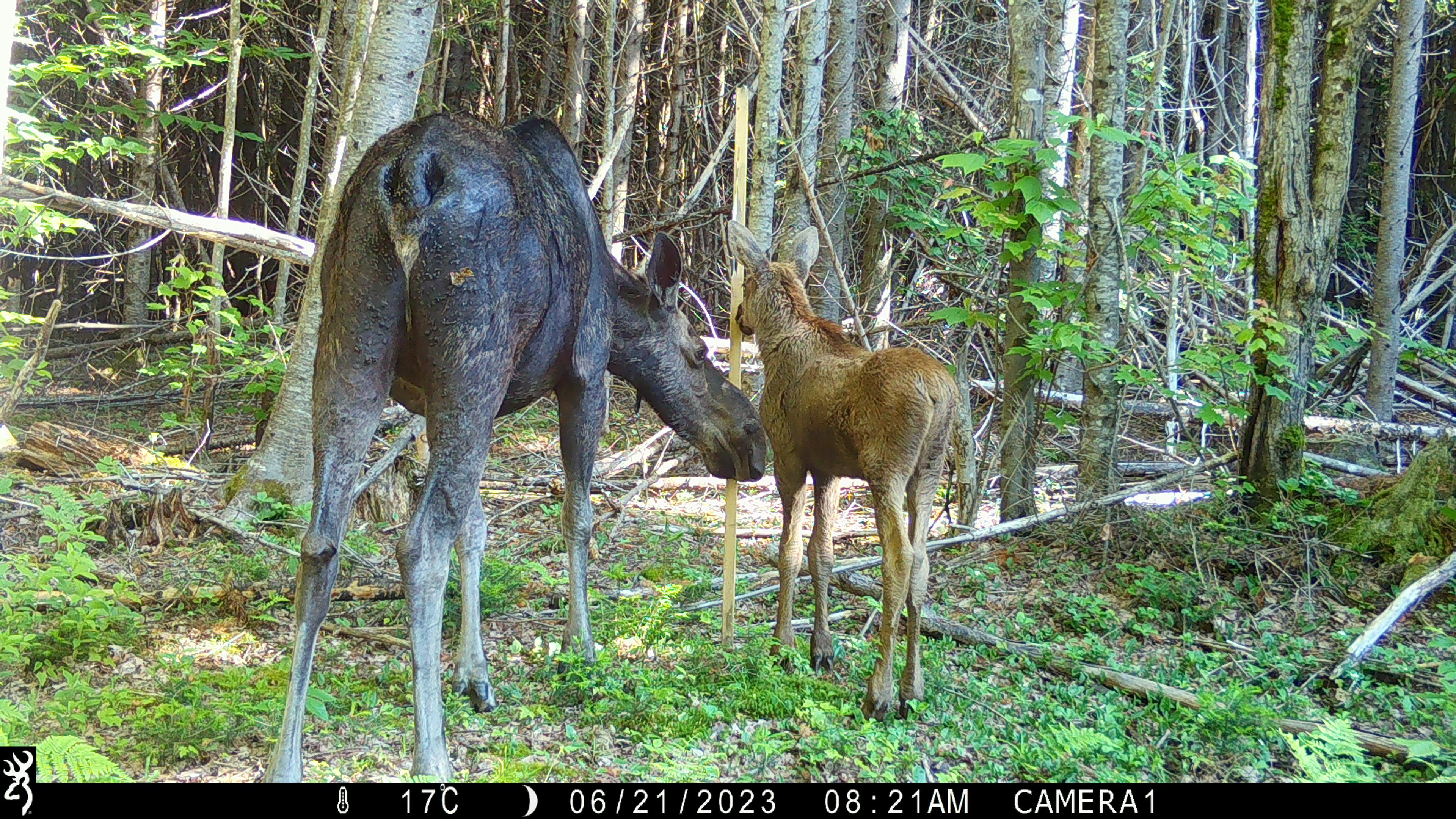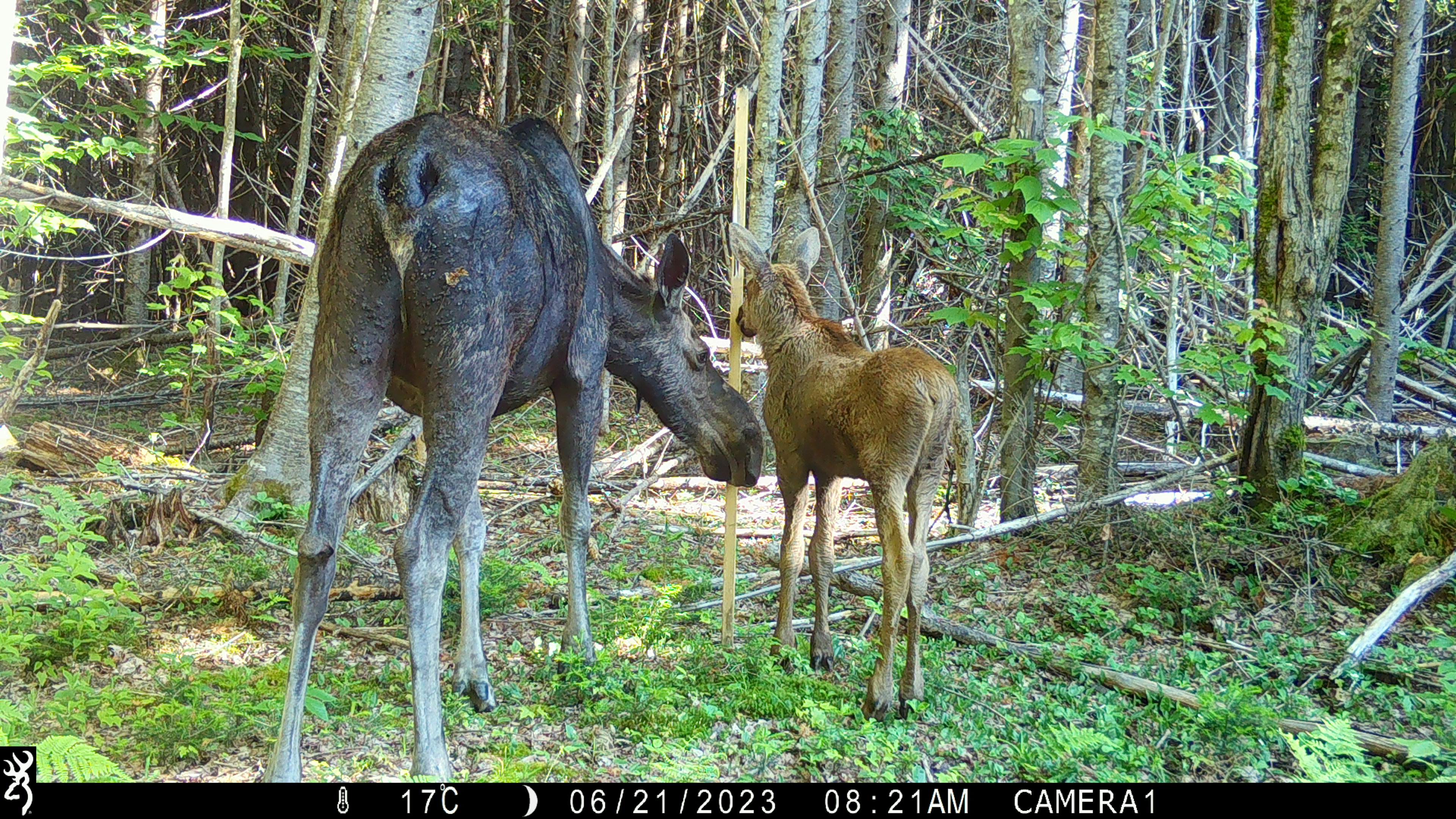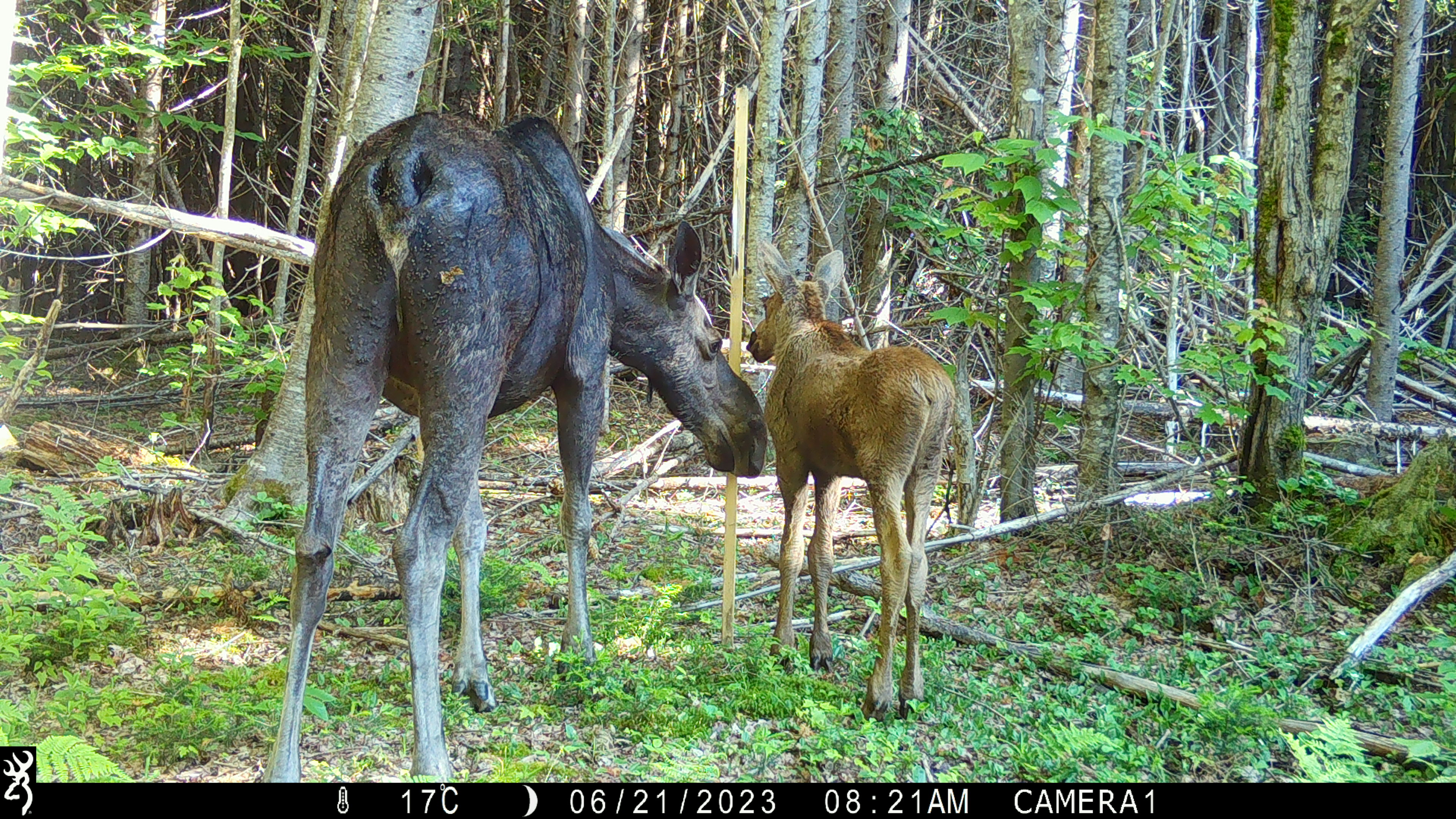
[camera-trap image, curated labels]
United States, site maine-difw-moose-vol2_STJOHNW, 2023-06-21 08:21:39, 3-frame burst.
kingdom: Animalia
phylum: Chordata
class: Mammalia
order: Artiodactyla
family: Cervidae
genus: Alces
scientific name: Alces alces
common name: moose